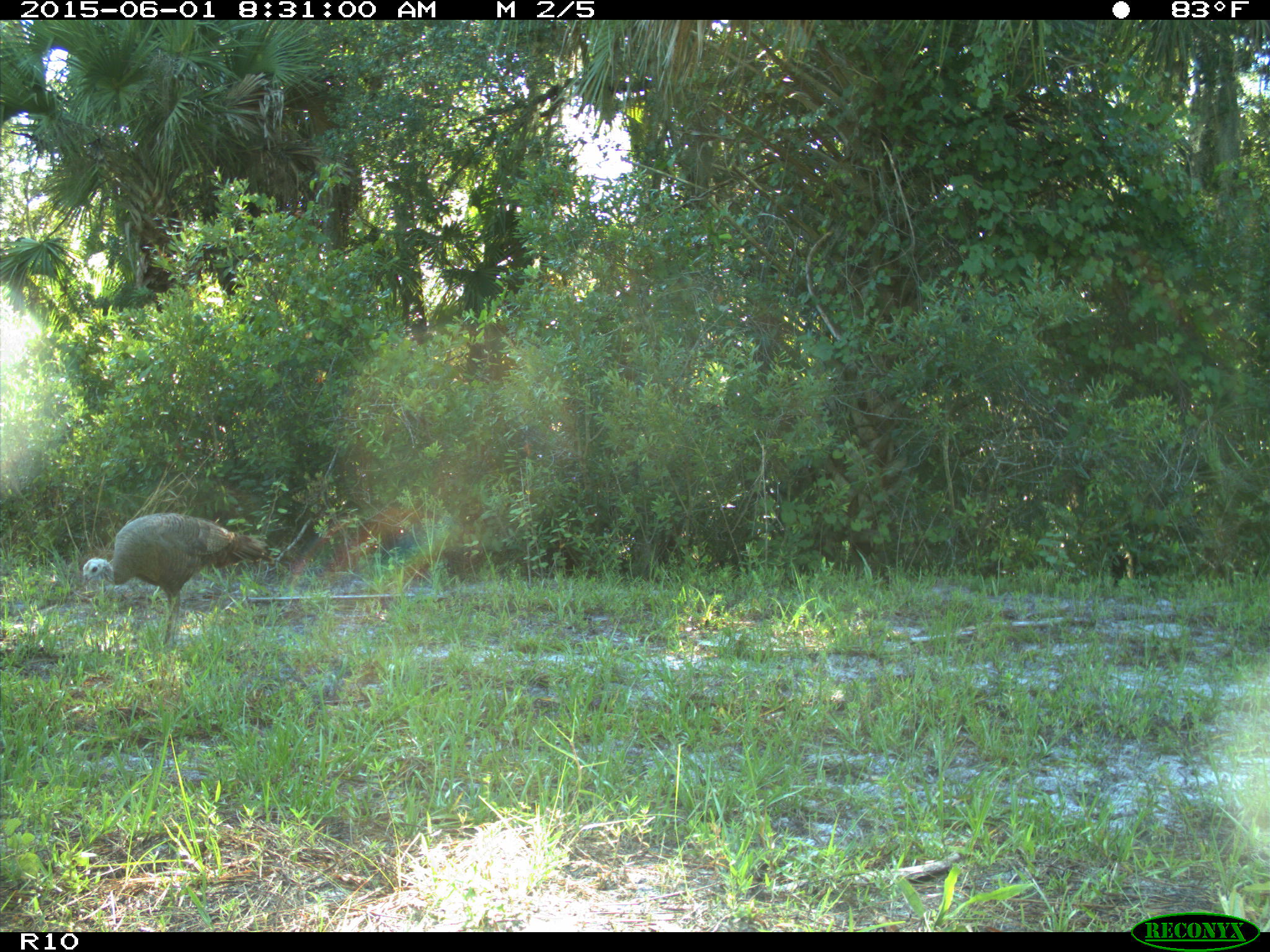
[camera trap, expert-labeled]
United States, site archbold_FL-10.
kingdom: Animalia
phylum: Chordata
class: Aves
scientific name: Aves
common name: birds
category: unidentified bird